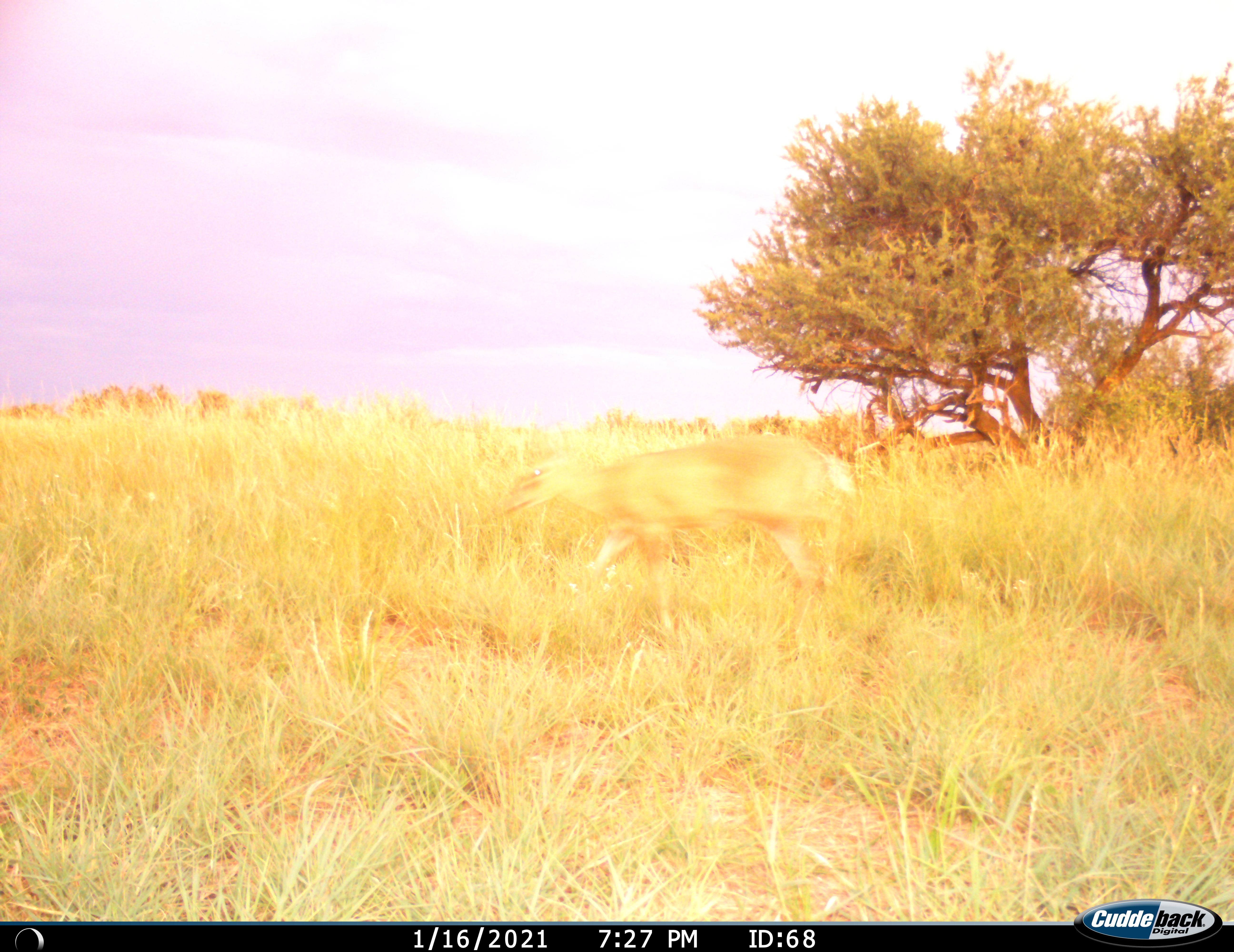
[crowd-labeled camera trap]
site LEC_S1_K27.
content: unidentified animal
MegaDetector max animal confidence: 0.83